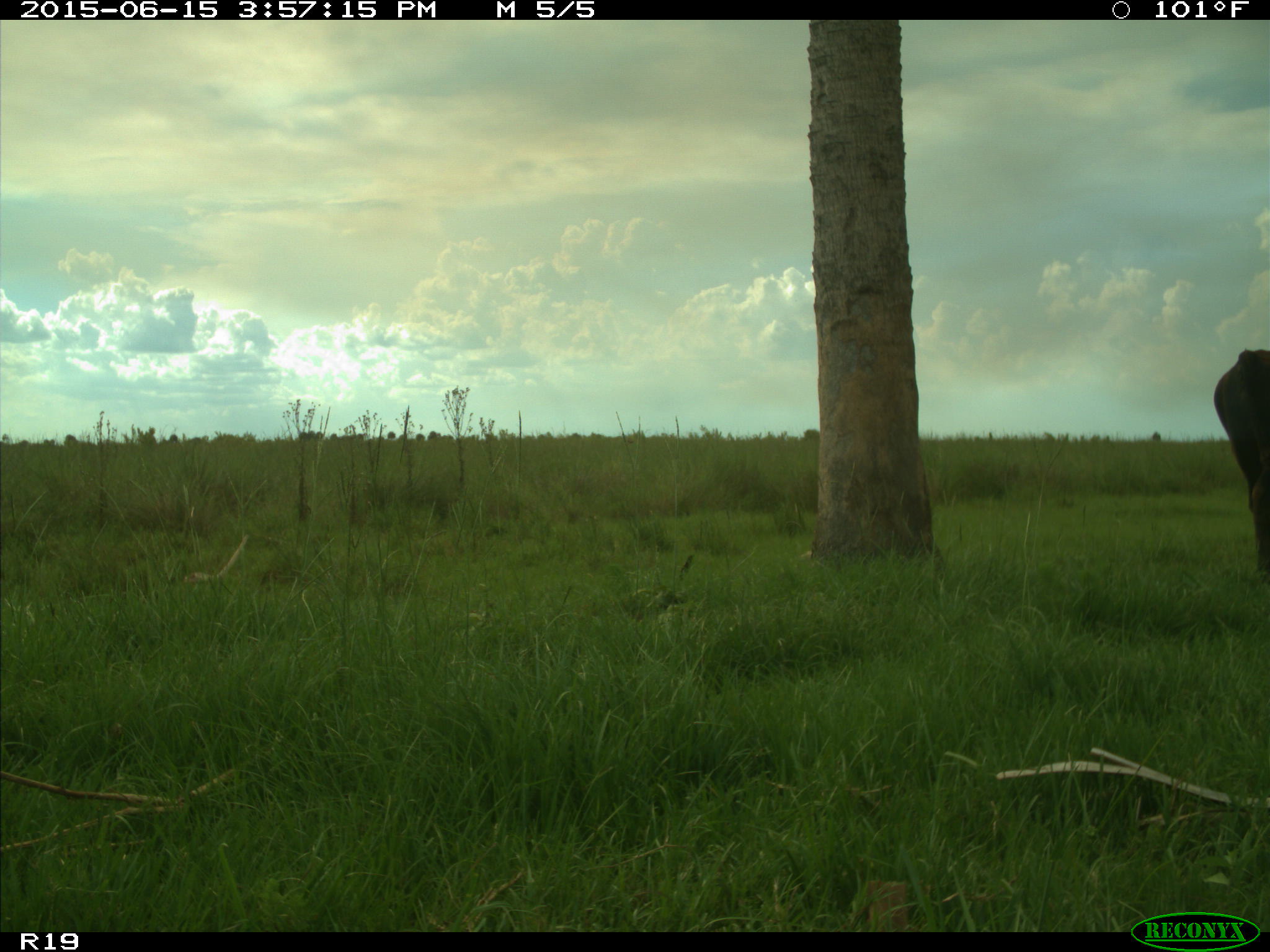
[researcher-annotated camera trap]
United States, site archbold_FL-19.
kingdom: Animalia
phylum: Chordata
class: Mammalia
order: Artiodactyla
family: Bovidae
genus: Bos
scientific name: Bos taurus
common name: domestic cow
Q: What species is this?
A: Bos taurus (domestic cow).